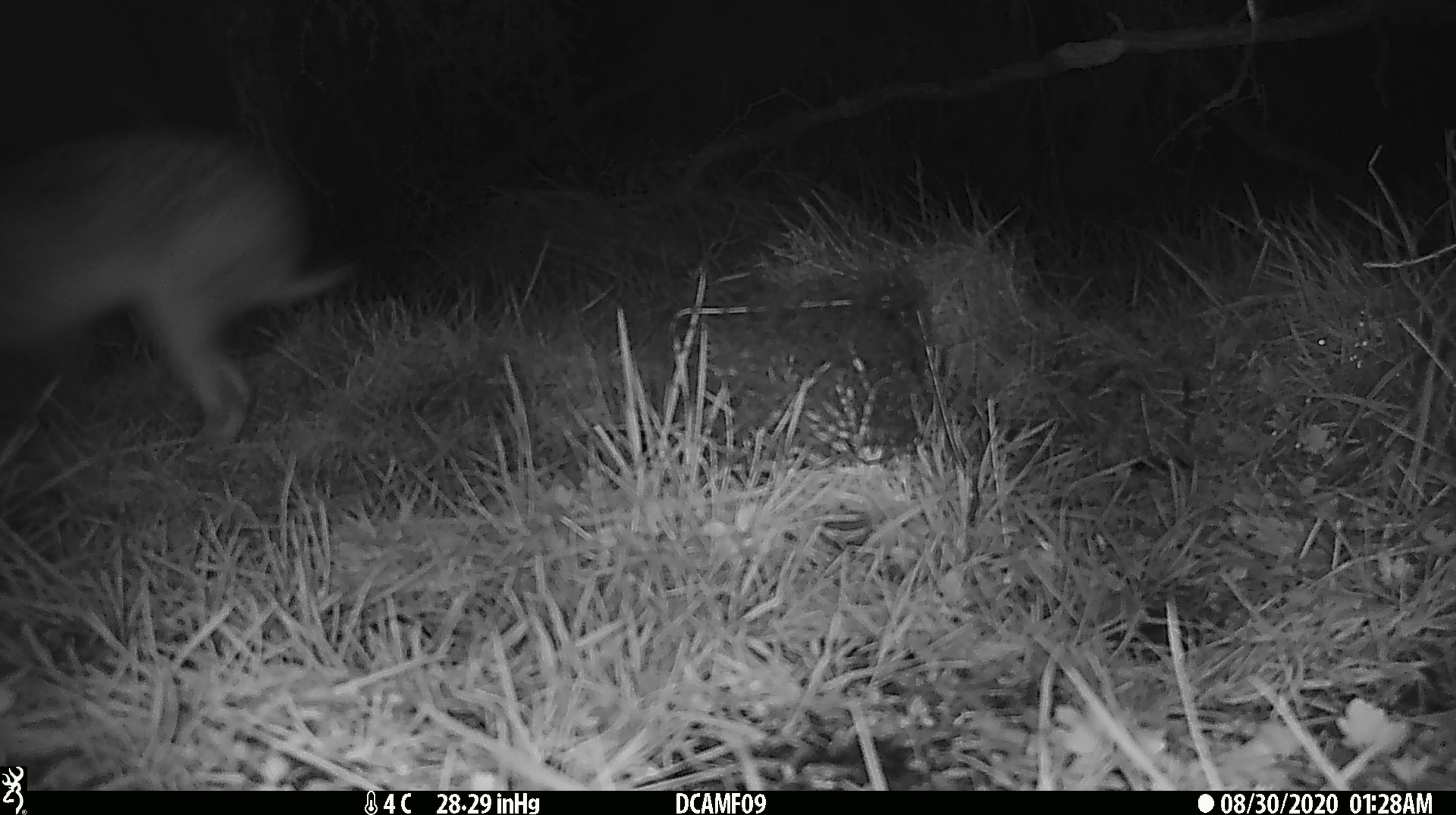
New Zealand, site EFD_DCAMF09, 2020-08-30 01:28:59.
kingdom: Animalia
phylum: Chordata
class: Mammalia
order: Lagomorpha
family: Leporidae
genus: Lepus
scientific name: Lepus europaeus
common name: brown hare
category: hare